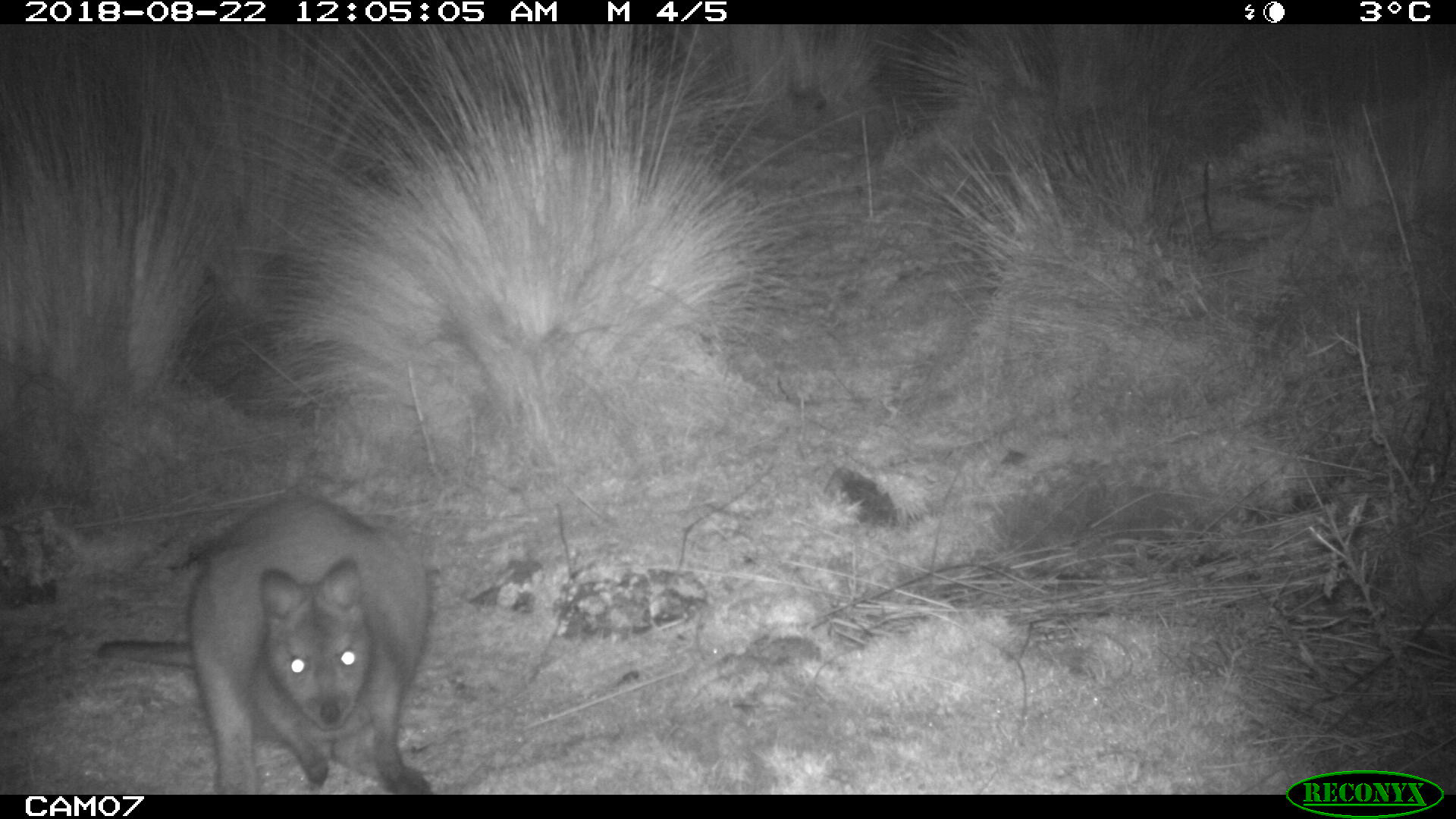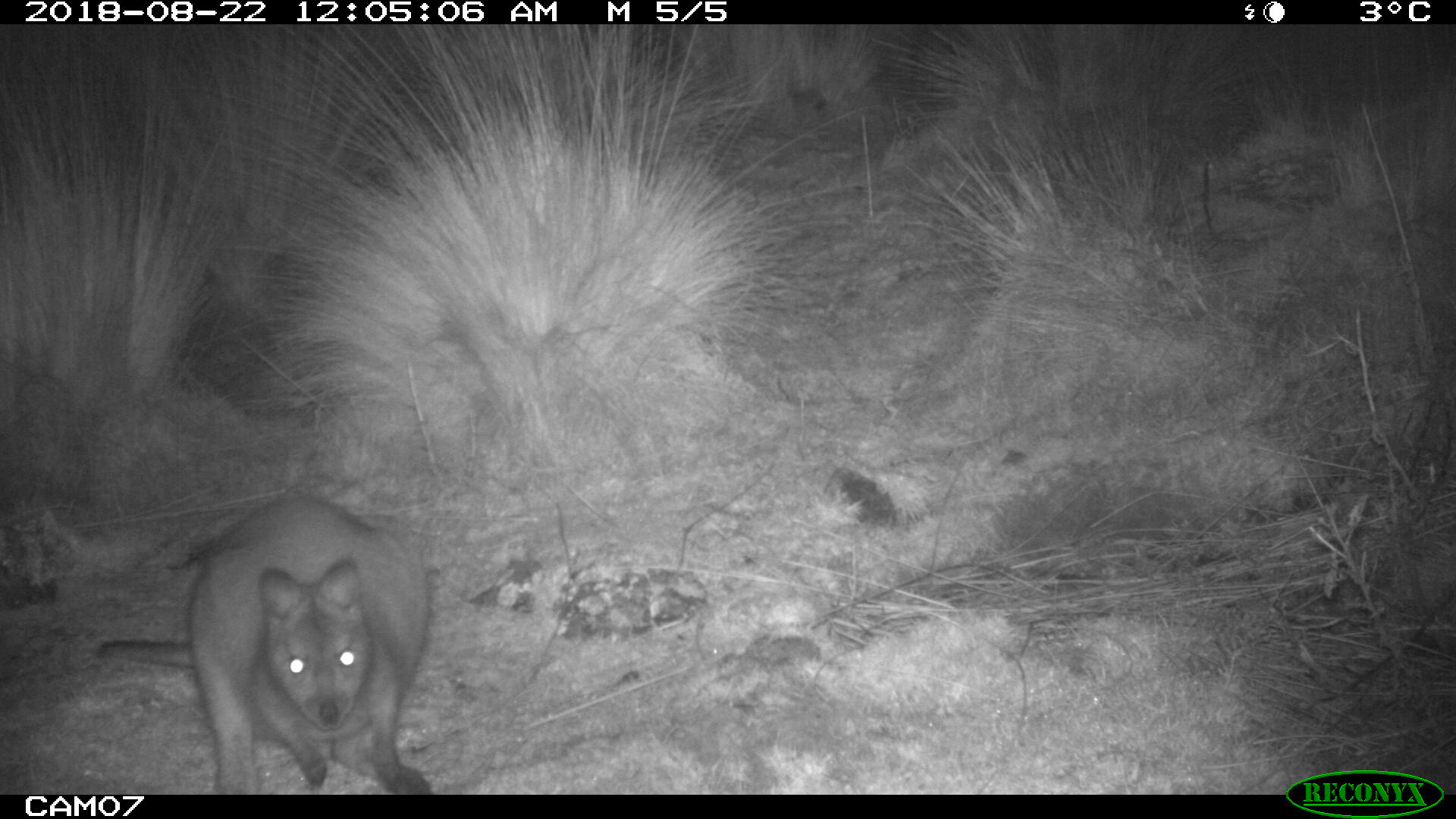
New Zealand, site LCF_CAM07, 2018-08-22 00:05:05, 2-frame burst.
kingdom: Animalia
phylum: Chordata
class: Mammalia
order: Diprotodontia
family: Macropodidae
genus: Notamacropus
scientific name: Notamacropus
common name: wallaby